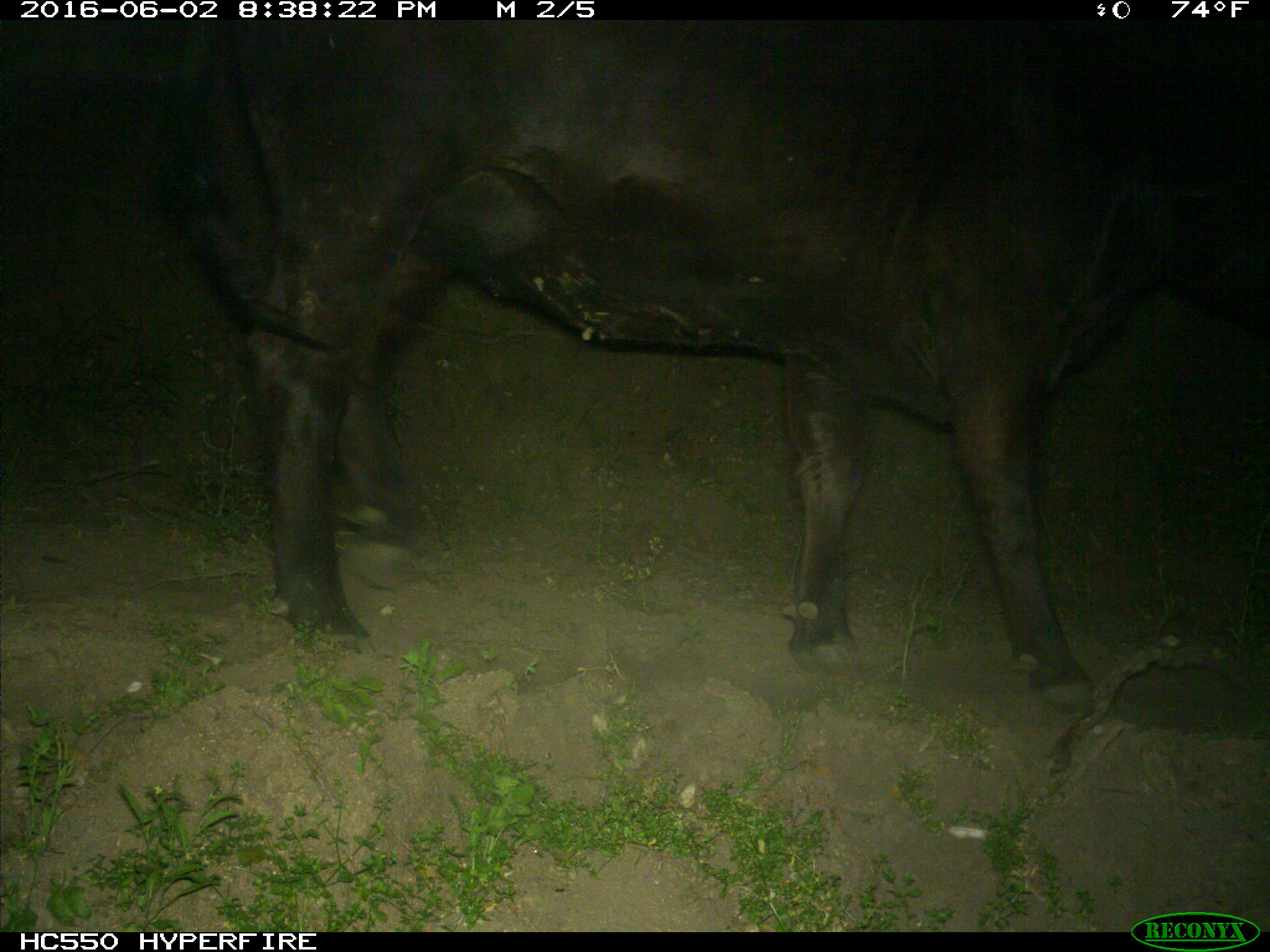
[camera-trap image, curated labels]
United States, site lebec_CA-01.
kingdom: Animalia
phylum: Chordata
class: Mammalia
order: Artiodactyla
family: Bovidae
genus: Bos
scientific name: Bos taurus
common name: domestic cow